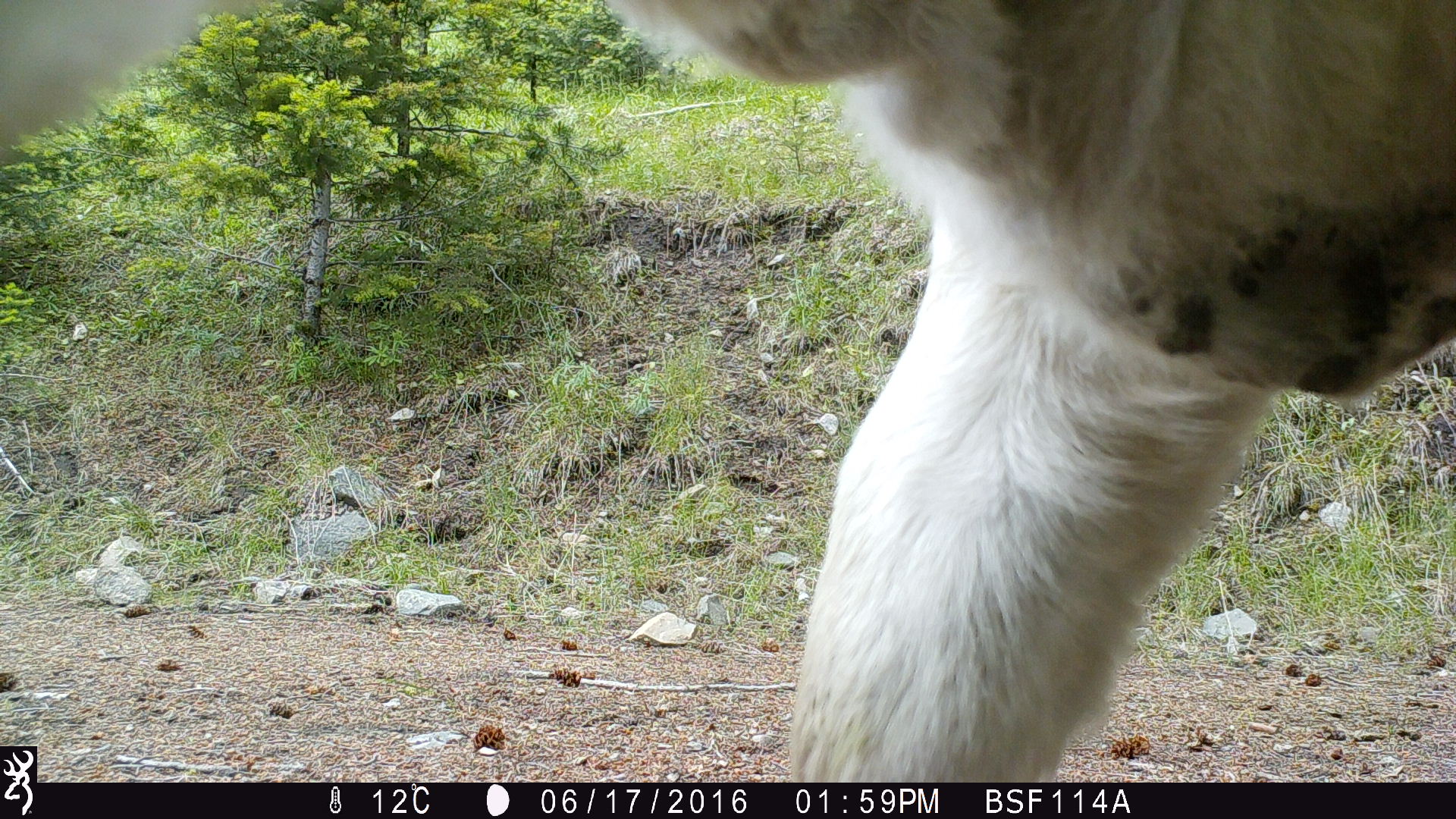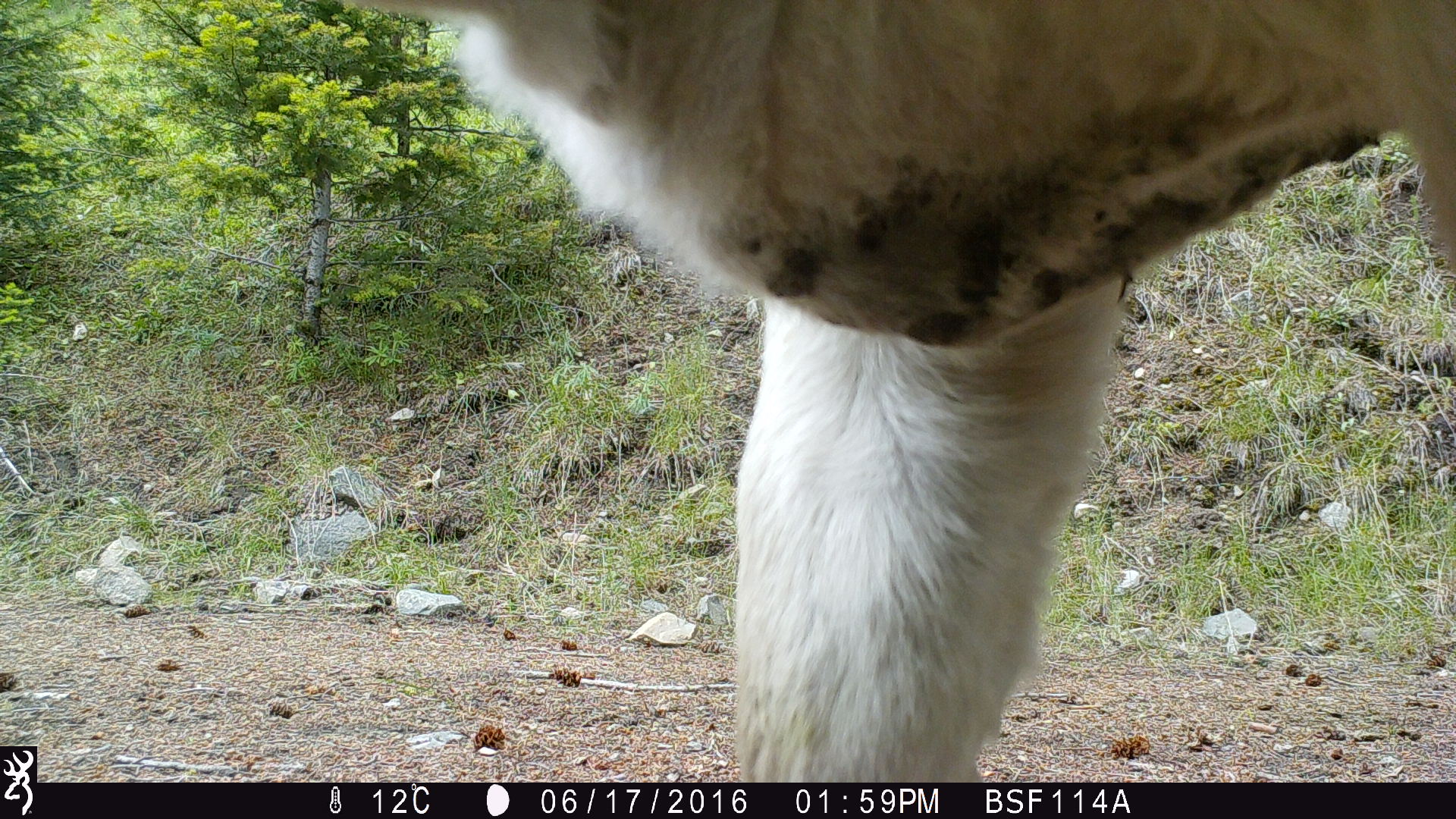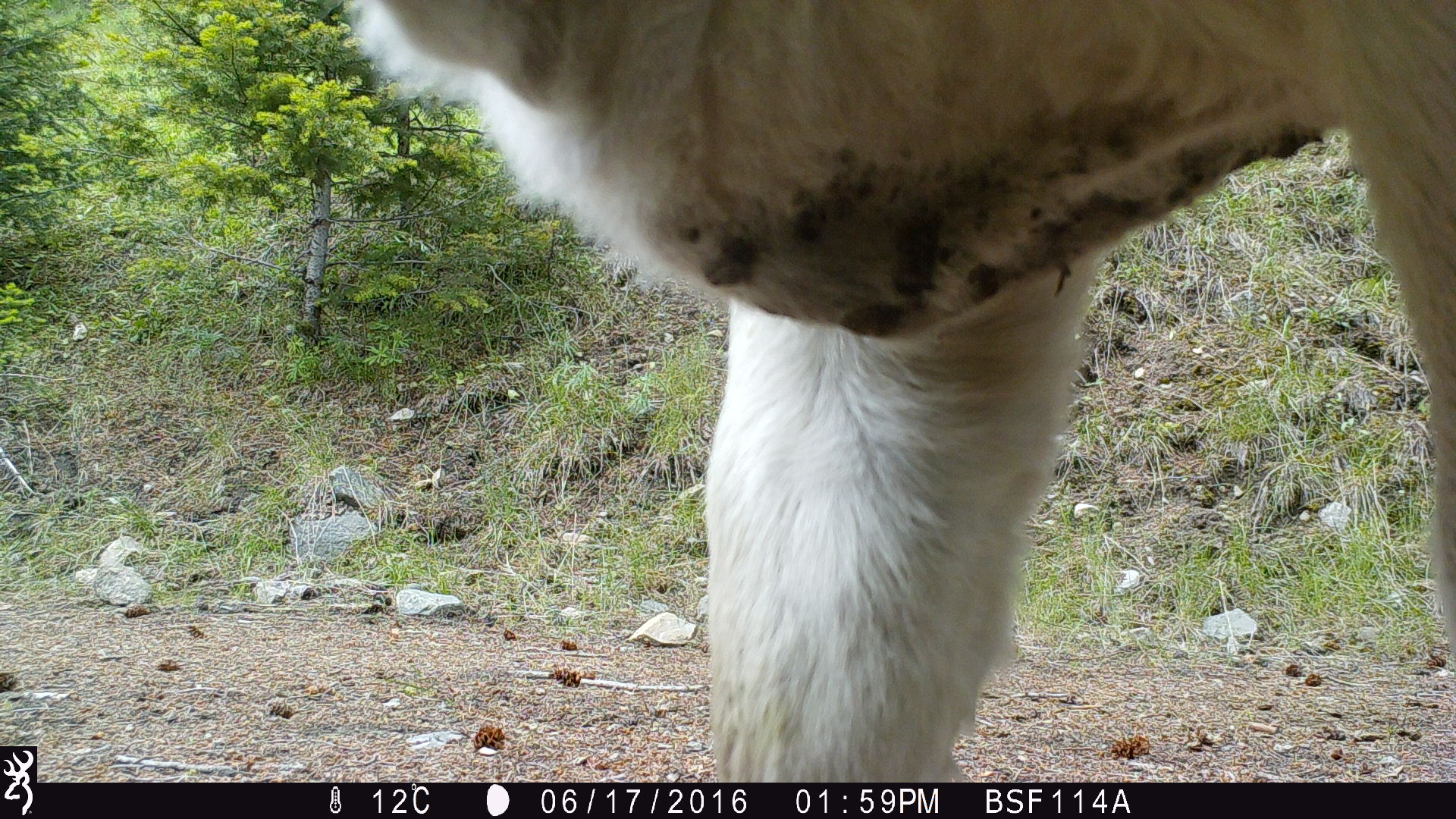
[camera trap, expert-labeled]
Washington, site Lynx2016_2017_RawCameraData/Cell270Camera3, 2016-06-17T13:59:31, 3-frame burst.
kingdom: Animalia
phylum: Chordata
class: Mammalia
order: Artiodactyla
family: Bovidae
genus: Bos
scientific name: Bos taurus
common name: domestic cattle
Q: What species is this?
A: Domestic cattle (Bos taurus).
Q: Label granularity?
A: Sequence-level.